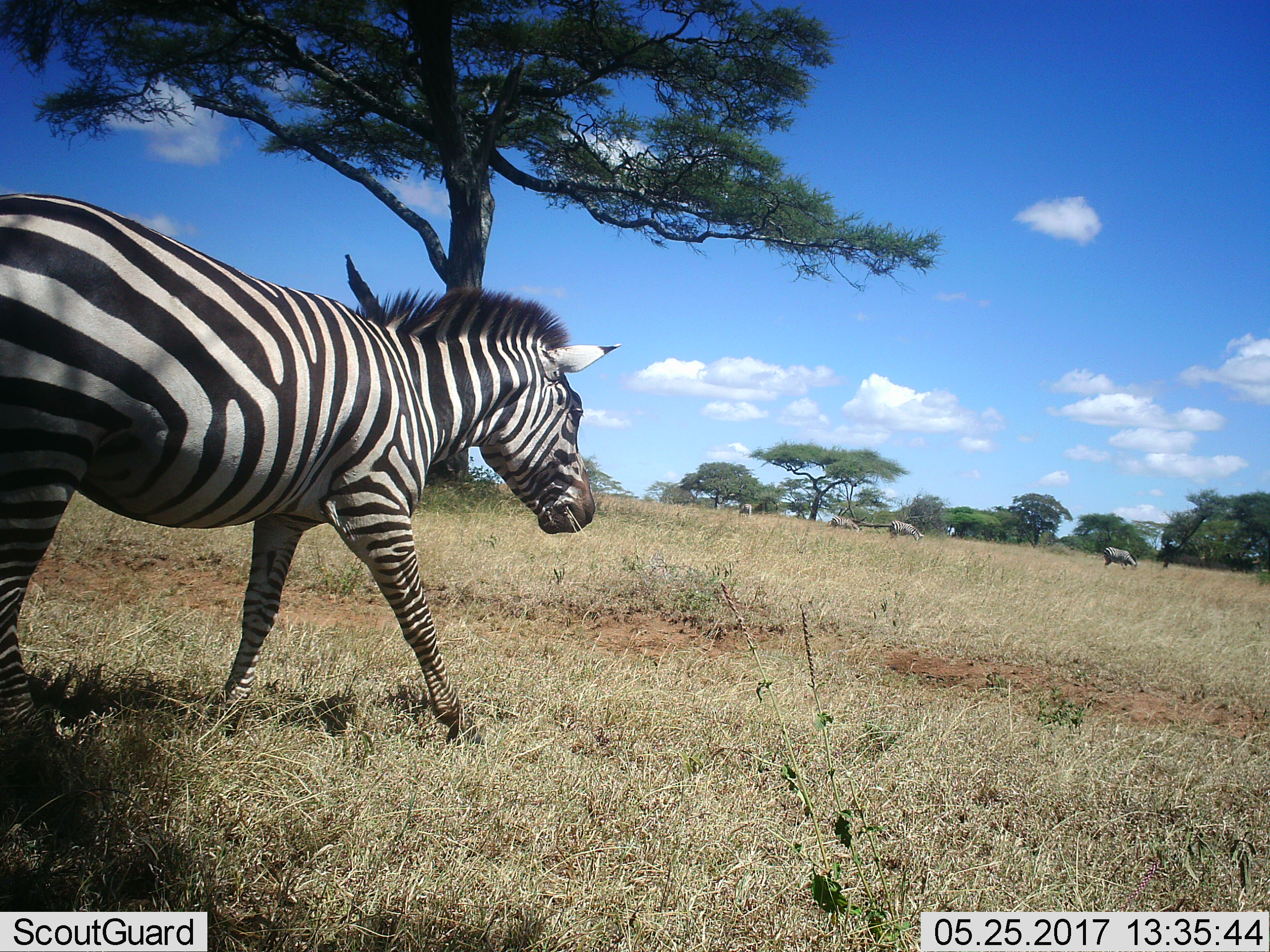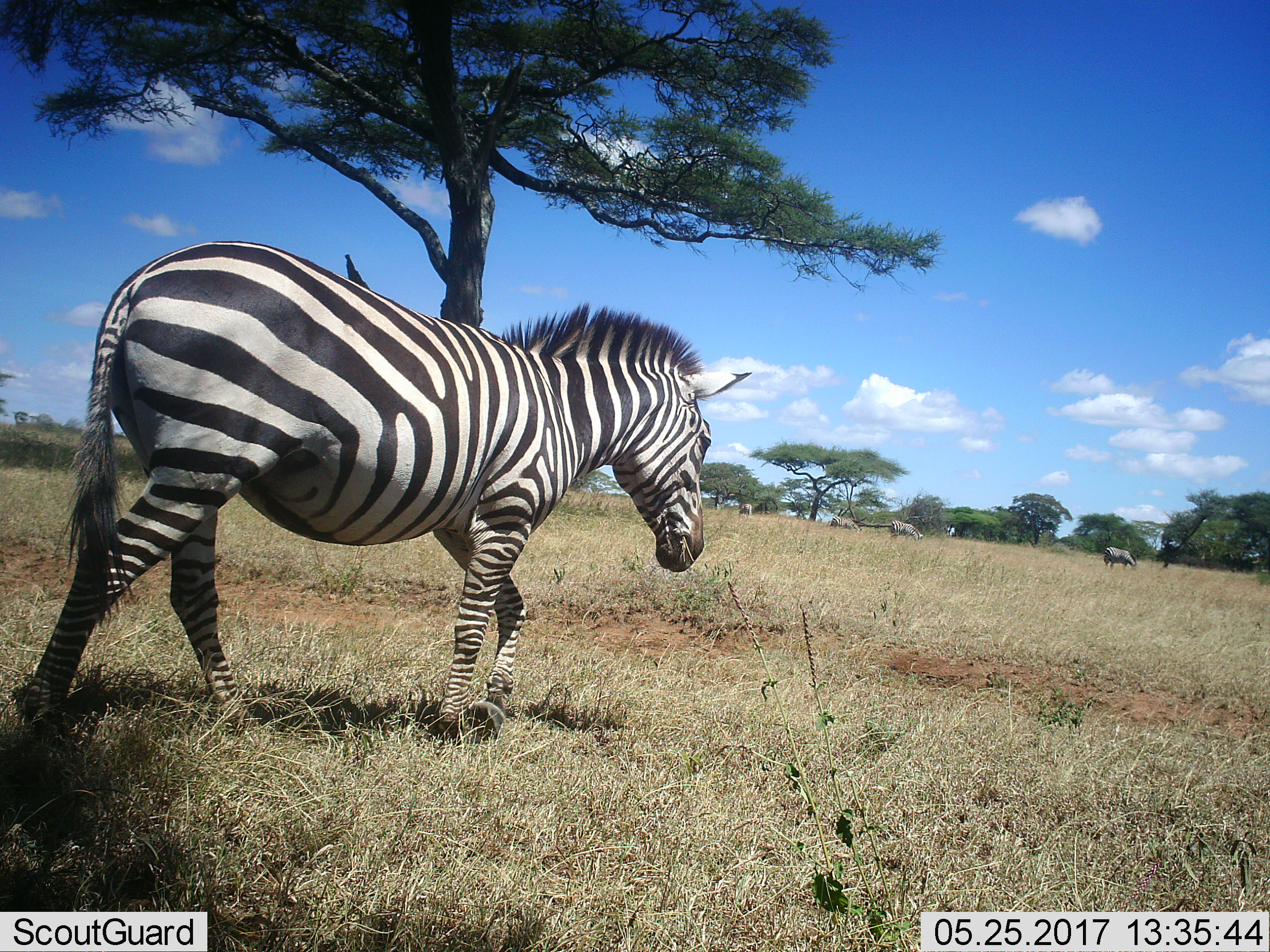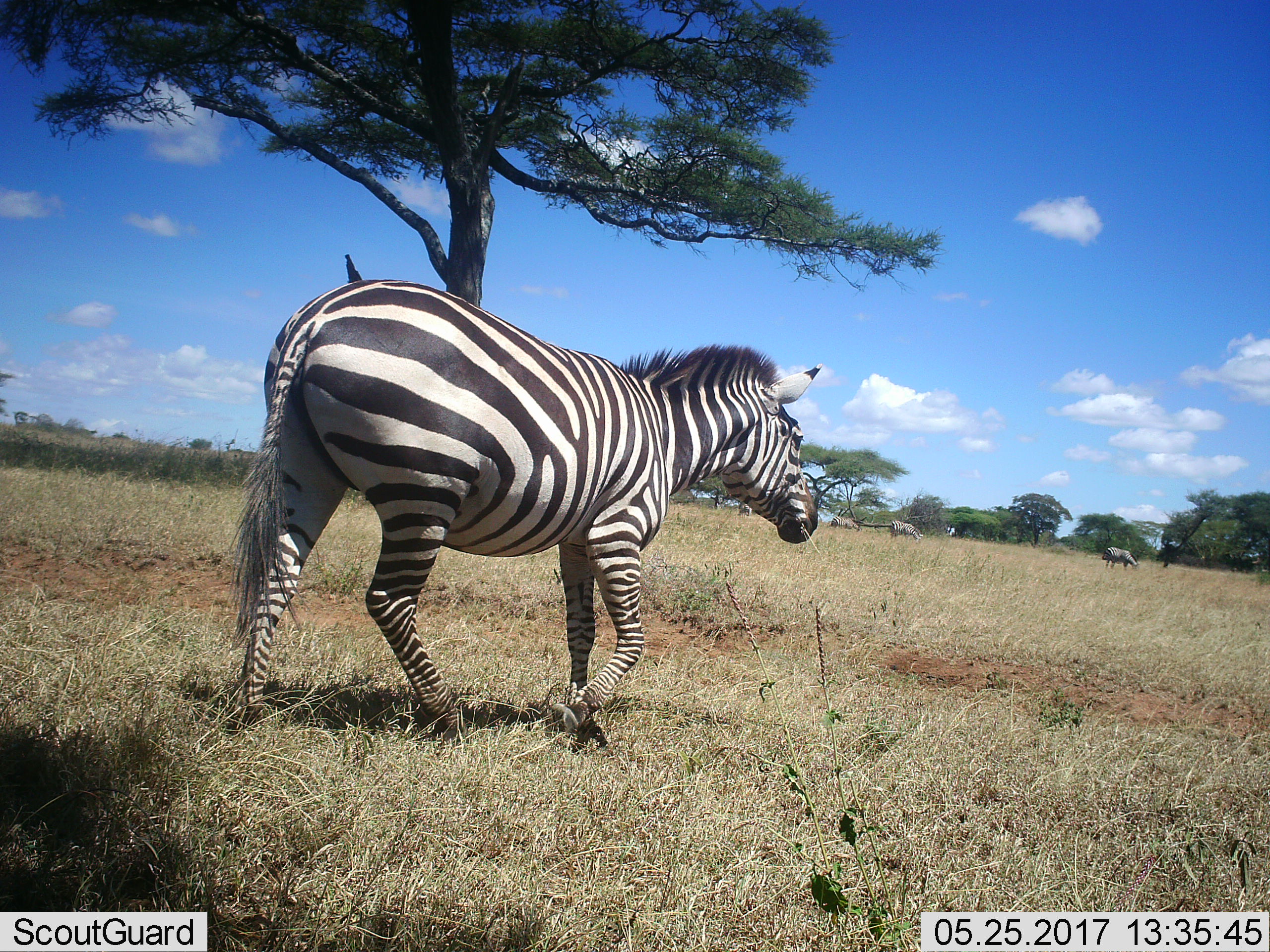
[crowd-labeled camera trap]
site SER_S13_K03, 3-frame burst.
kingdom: Animalia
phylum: Chordata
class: Mammalia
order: Perissodactyla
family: Equidae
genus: Equus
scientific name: Equus quagga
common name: plains zebra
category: zebraplains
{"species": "zebraplains (plains zebra) (Equus quagga)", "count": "5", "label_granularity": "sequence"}